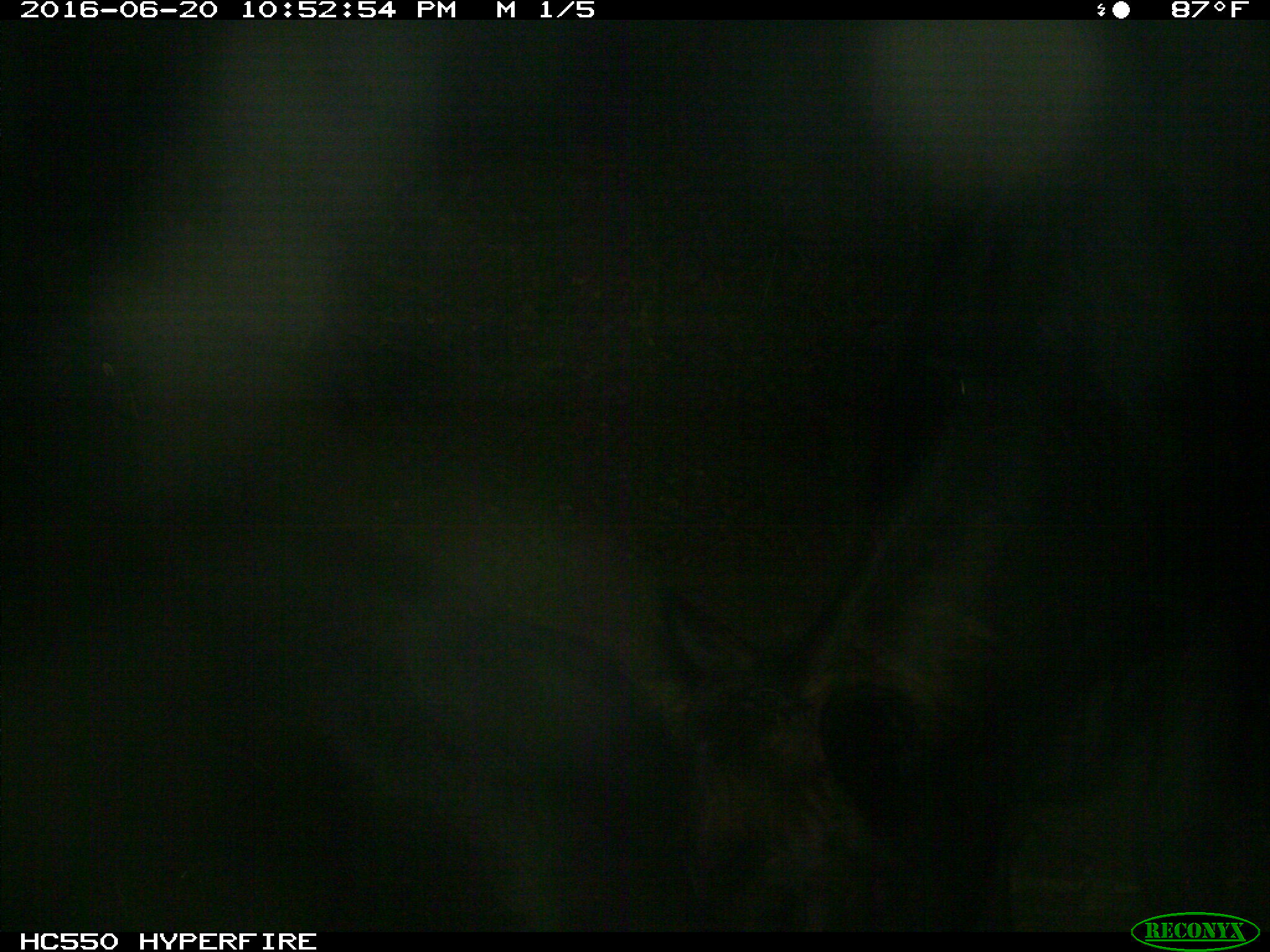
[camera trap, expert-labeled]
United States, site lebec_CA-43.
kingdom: Animalia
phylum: Chordata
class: Mammalia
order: Artiodactyla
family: Bovidae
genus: Bos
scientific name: Bos taurus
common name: domestic cow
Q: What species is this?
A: Bos taurus (domestic cow).